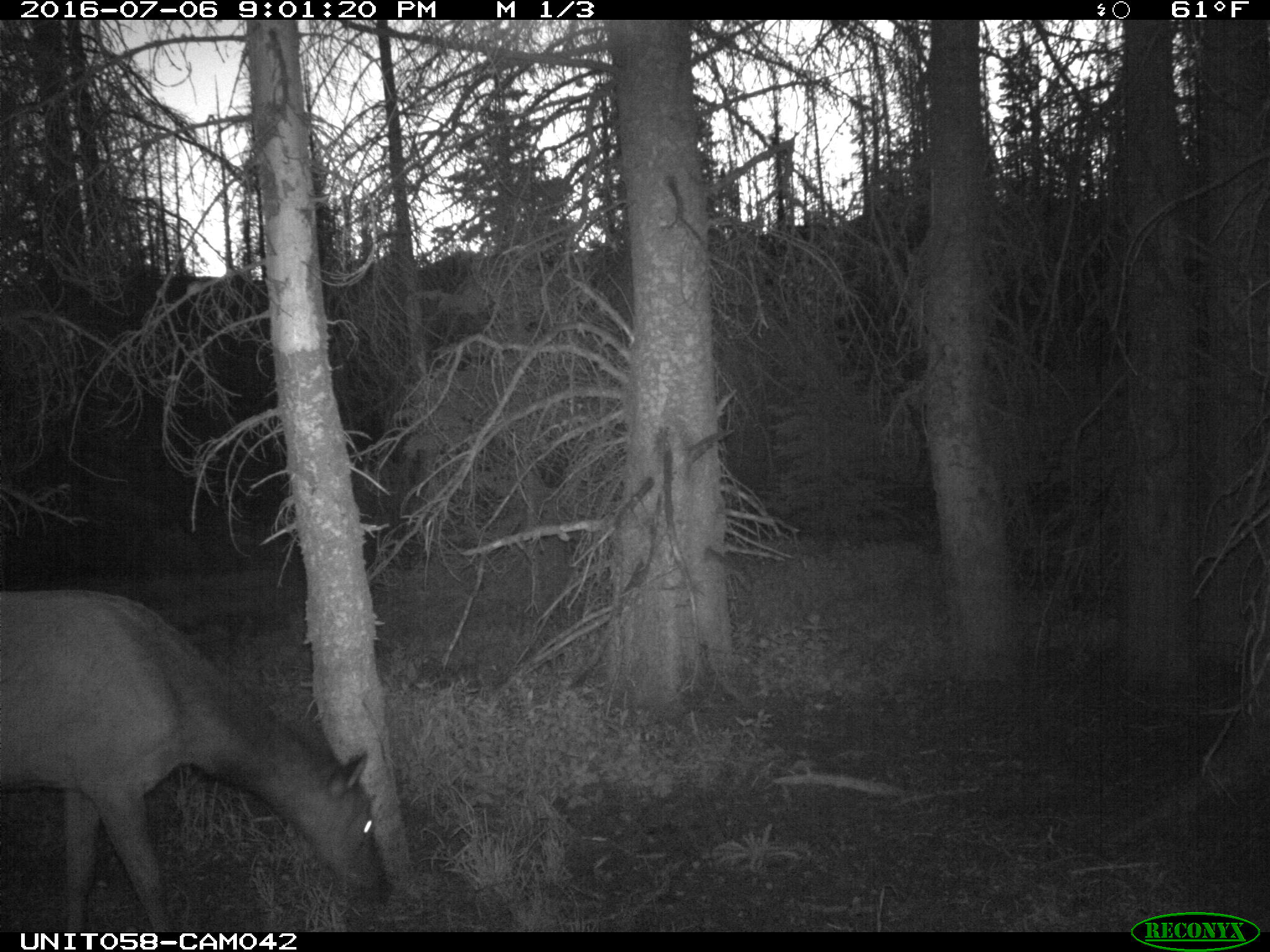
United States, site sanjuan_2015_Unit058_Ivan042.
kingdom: Animalia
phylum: Chordata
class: Mammalia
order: Artiodactyla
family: Cervidae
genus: Cervus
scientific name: Cervus elaphus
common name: red deer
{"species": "Cervus elaphus (red deer)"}